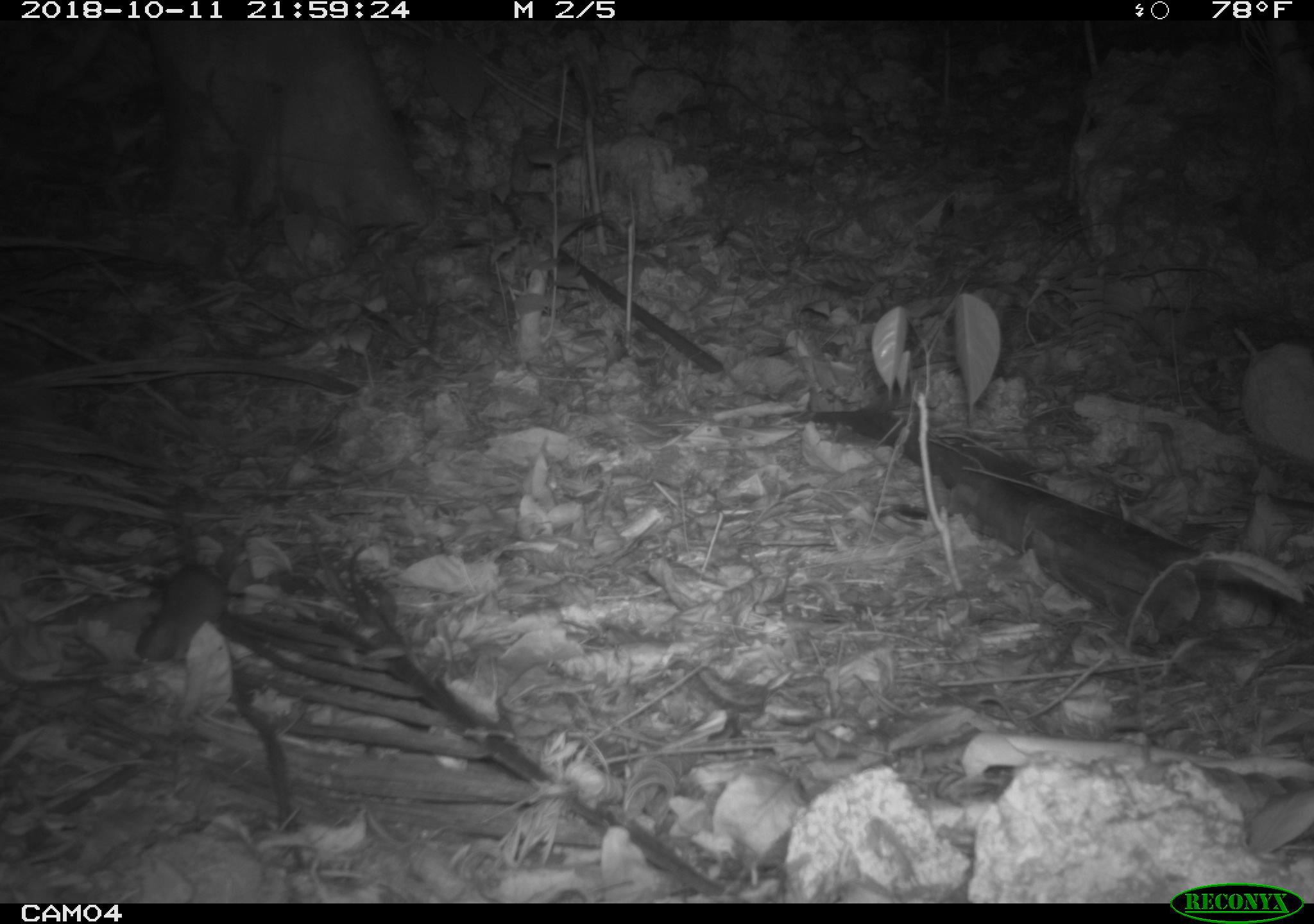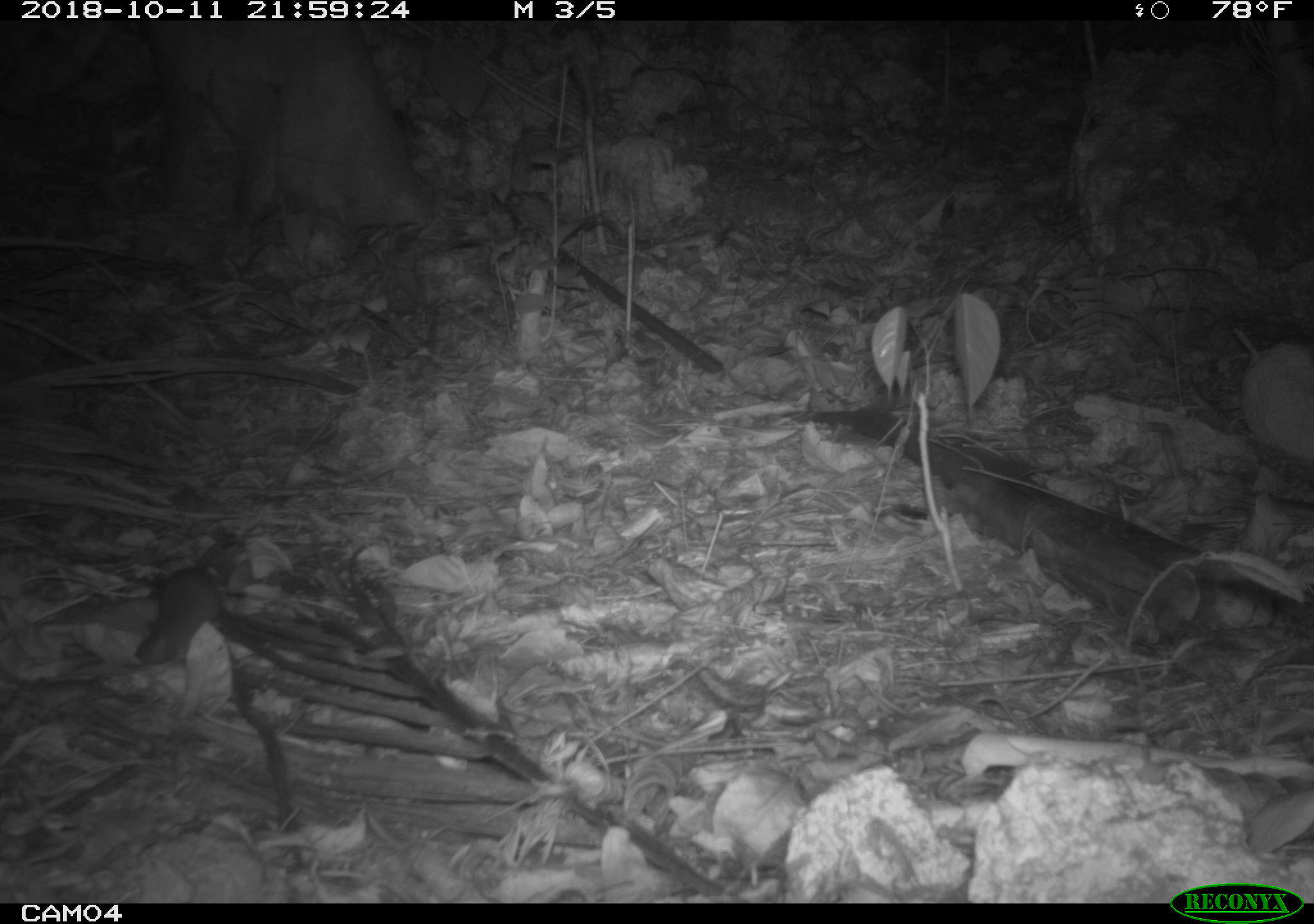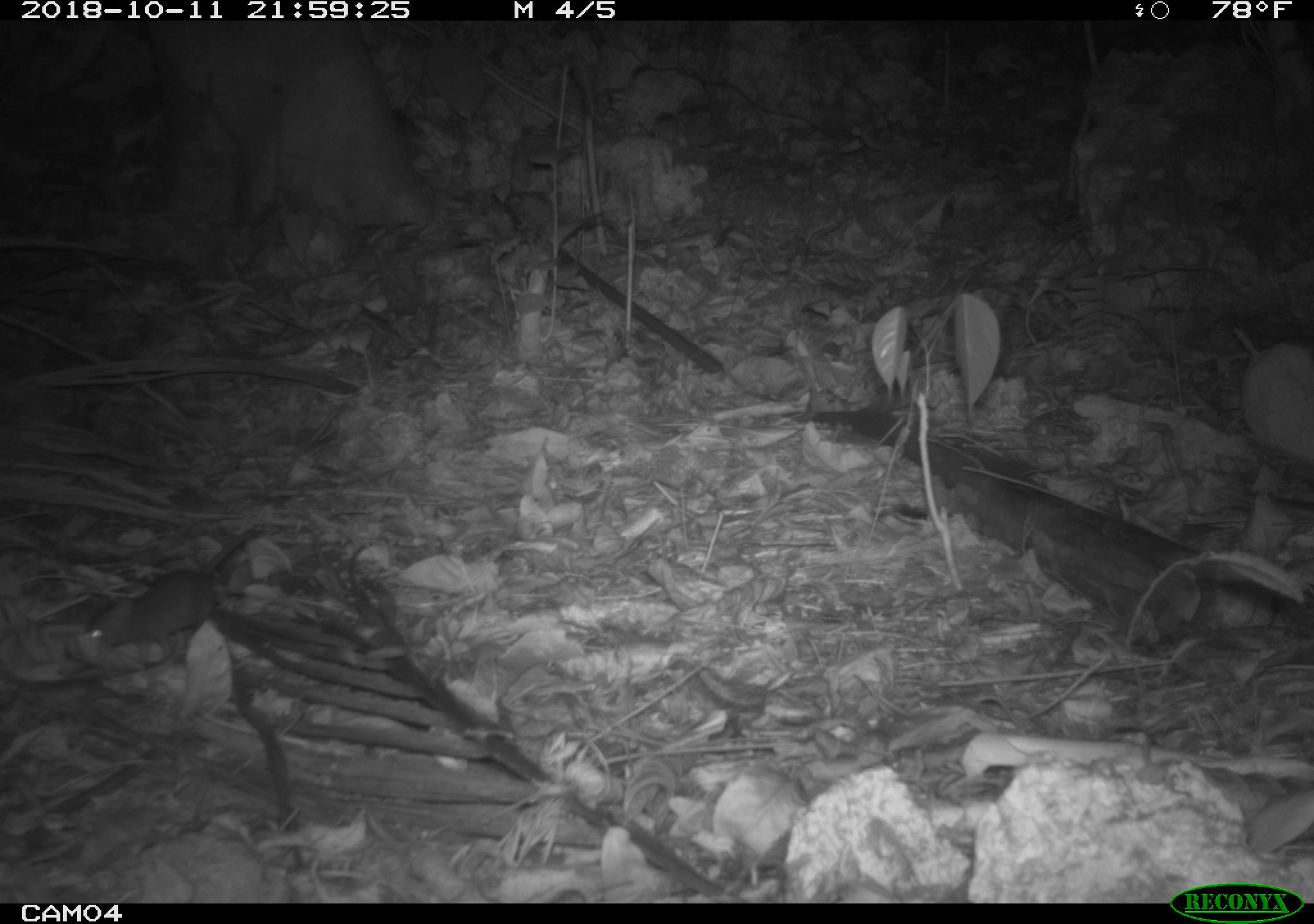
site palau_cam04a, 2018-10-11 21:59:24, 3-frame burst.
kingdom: Animalia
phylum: Chordata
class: Mammalia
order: Rodentia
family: Muridae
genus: Rattus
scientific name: Rattus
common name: rat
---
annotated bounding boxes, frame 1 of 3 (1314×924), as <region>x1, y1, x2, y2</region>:
rat: <region>126, 490, 251, 676</region>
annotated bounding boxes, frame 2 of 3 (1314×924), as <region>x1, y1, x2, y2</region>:
rat: <region>118, 527, 241, 688</region>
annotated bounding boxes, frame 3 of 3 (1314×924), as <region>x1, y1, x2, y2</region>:
rat: <region>71, 513, 276, 677</region>